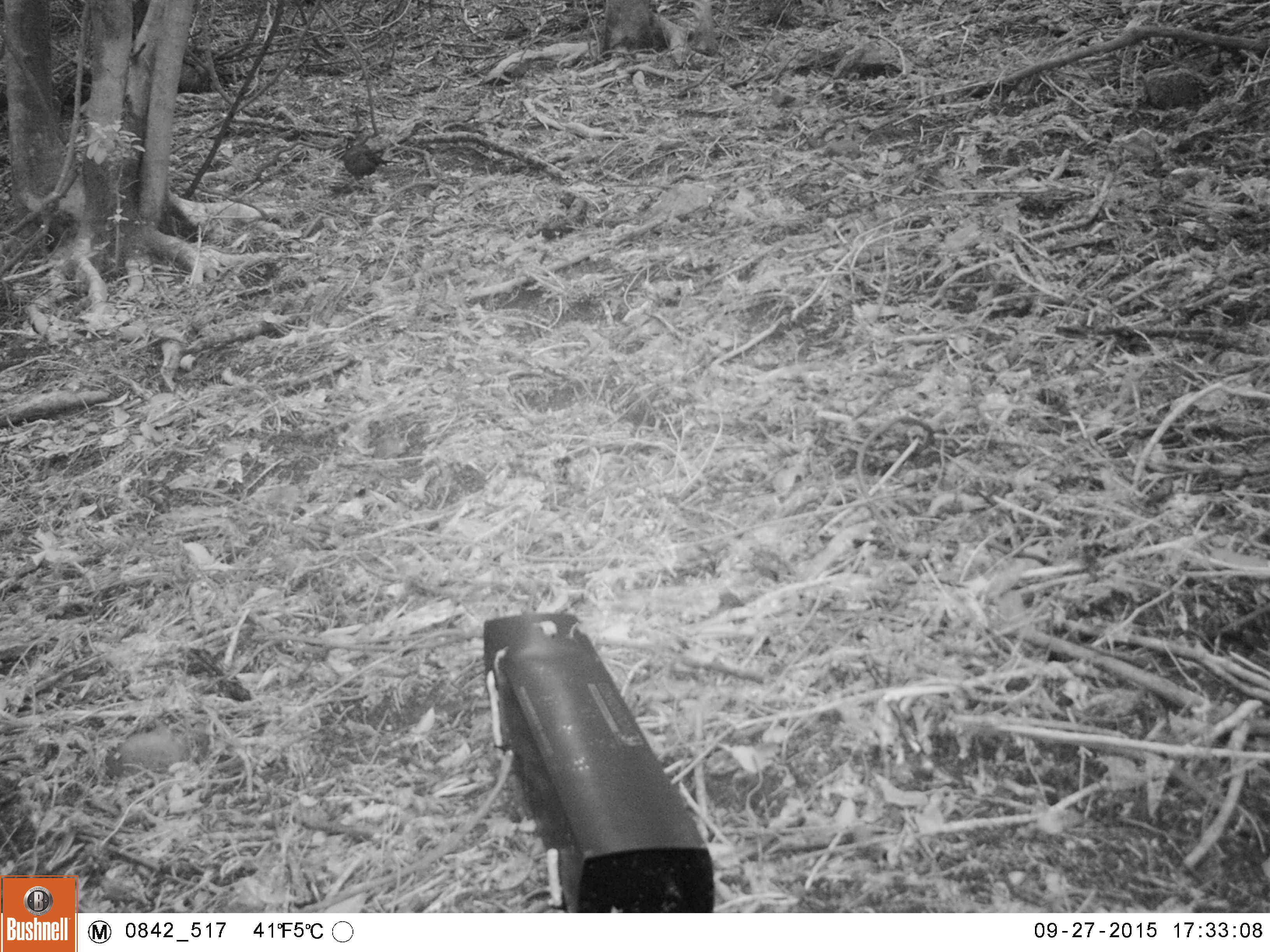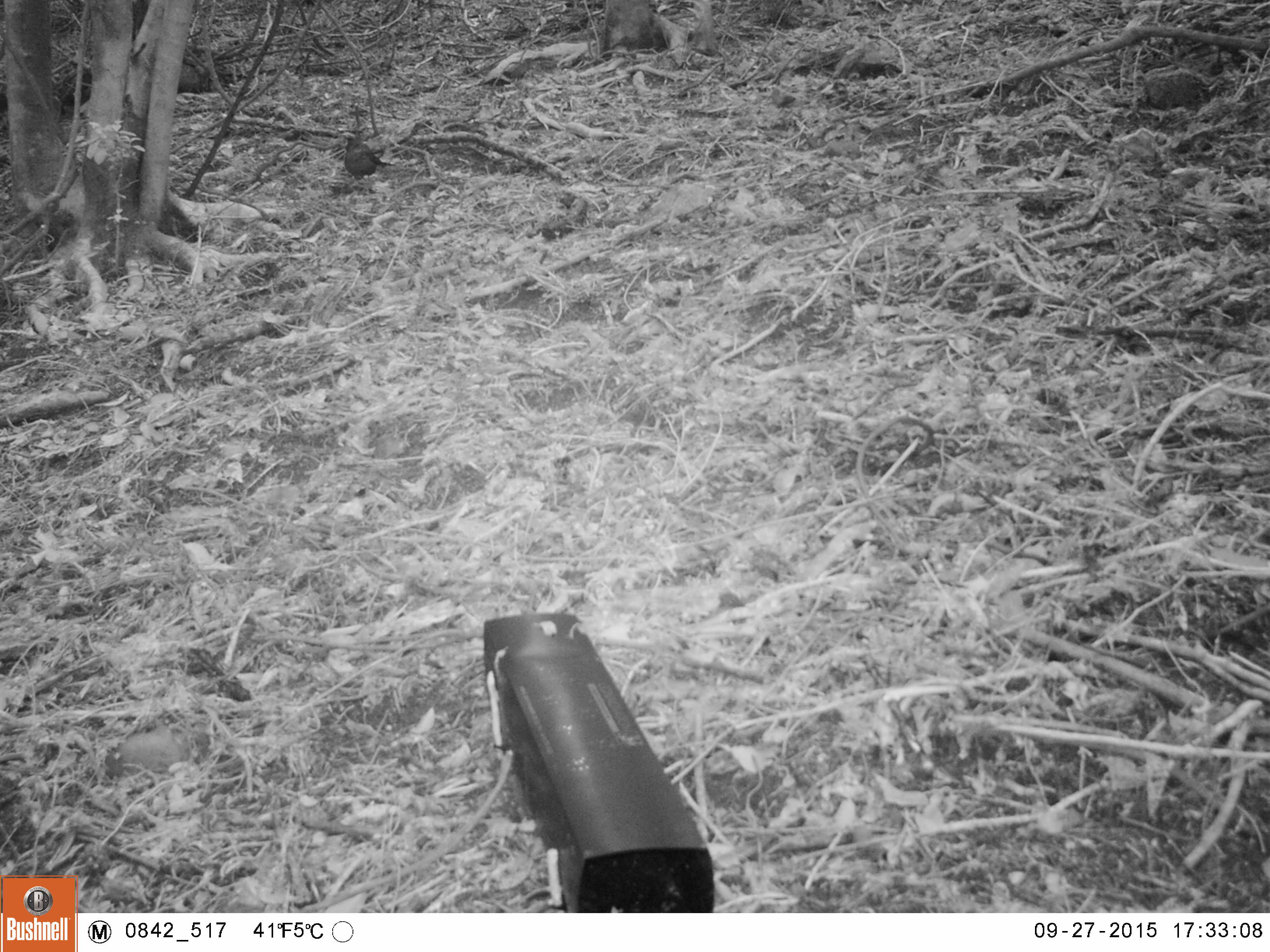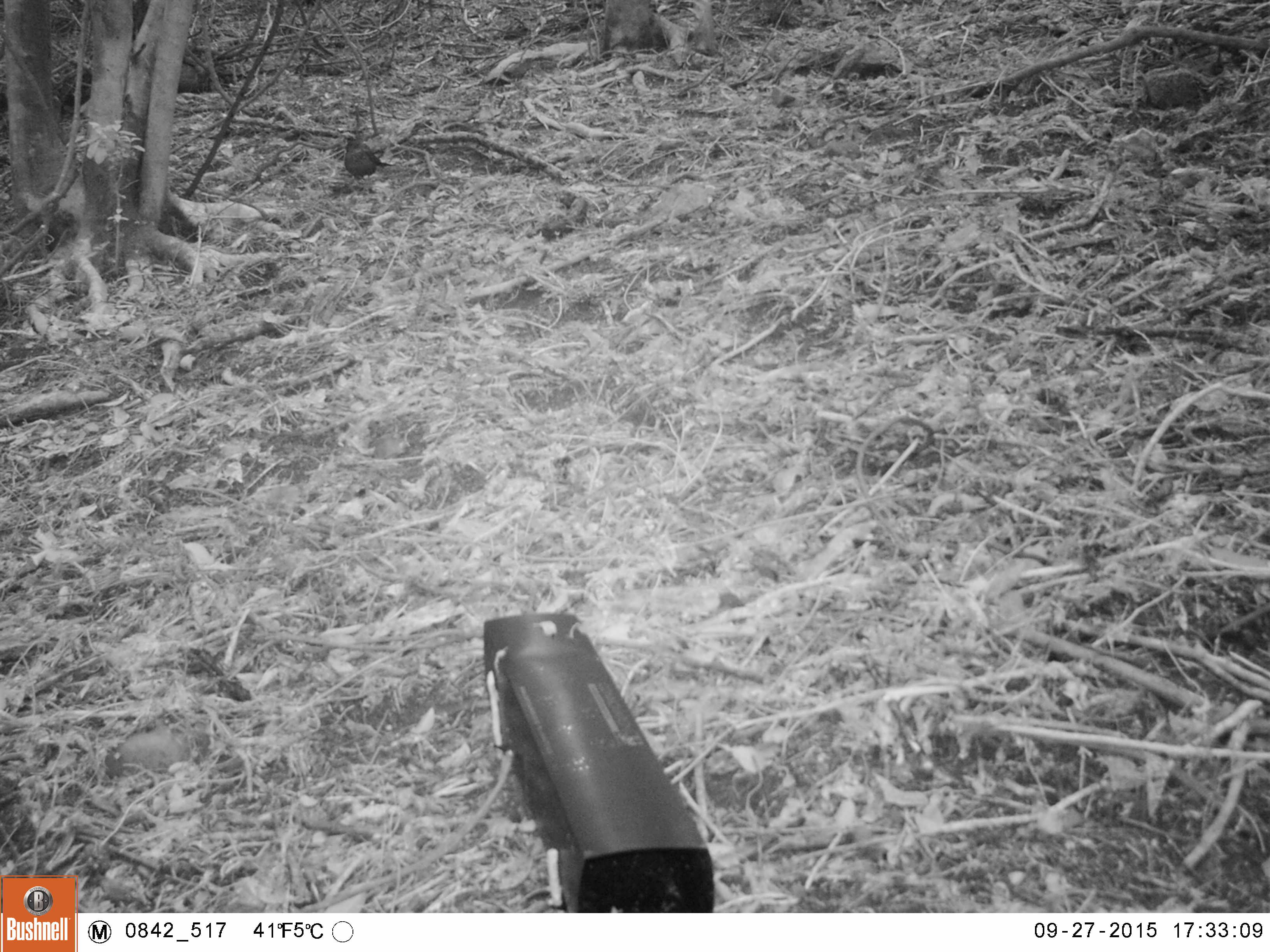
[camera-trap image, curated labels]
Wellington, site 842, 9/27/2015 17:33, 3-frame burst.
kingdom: Animalia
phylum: Chordata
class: Aves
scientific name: Aves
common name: bird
Bird (Aves).